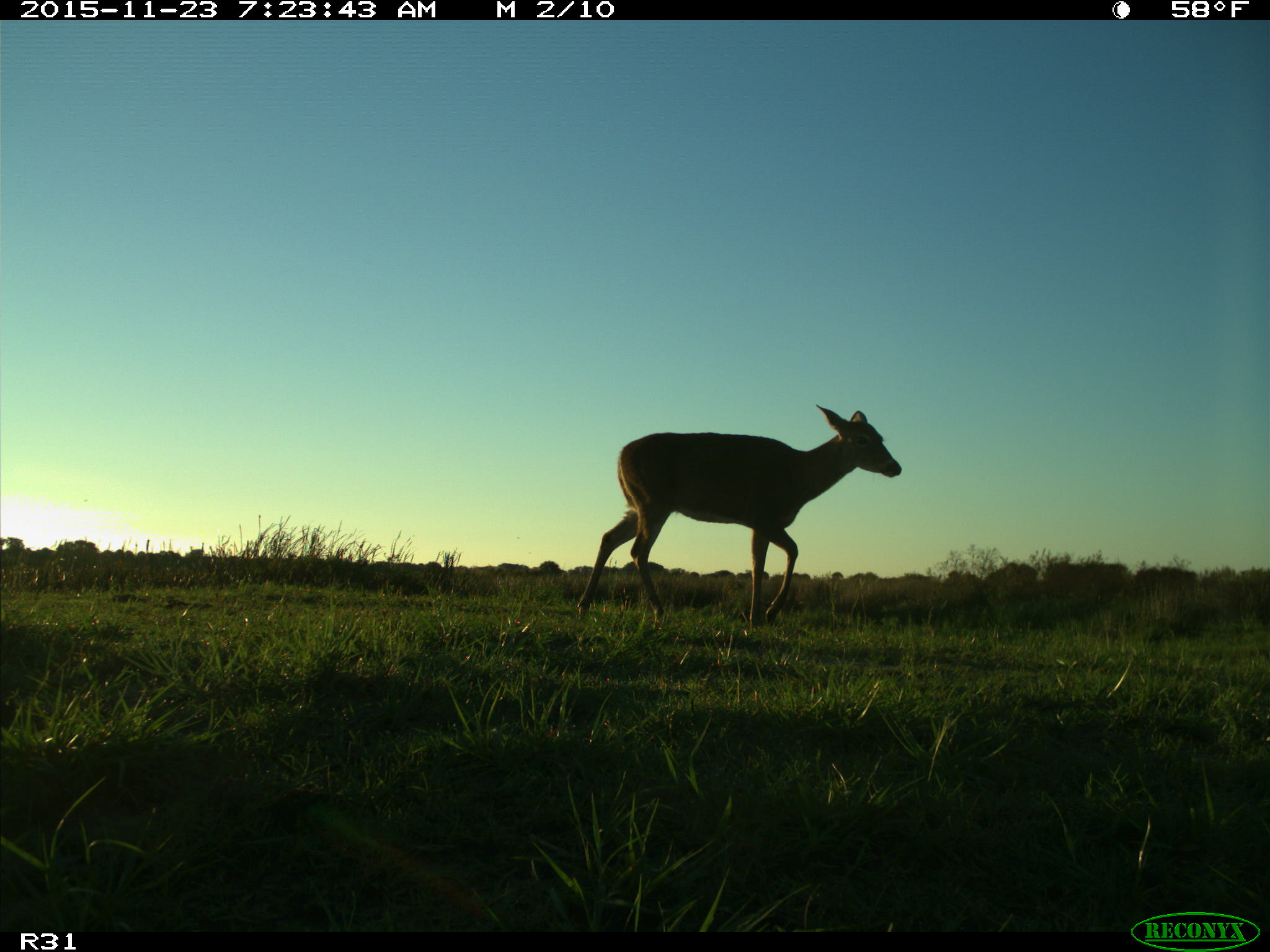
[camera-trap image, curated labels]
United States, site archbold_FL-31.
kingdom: Animalia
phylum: Chordata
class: Mammalia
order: Artiodactyla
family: Cervidae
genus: Odocoileus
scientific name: Odocoileus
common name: deer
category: unidentified deer